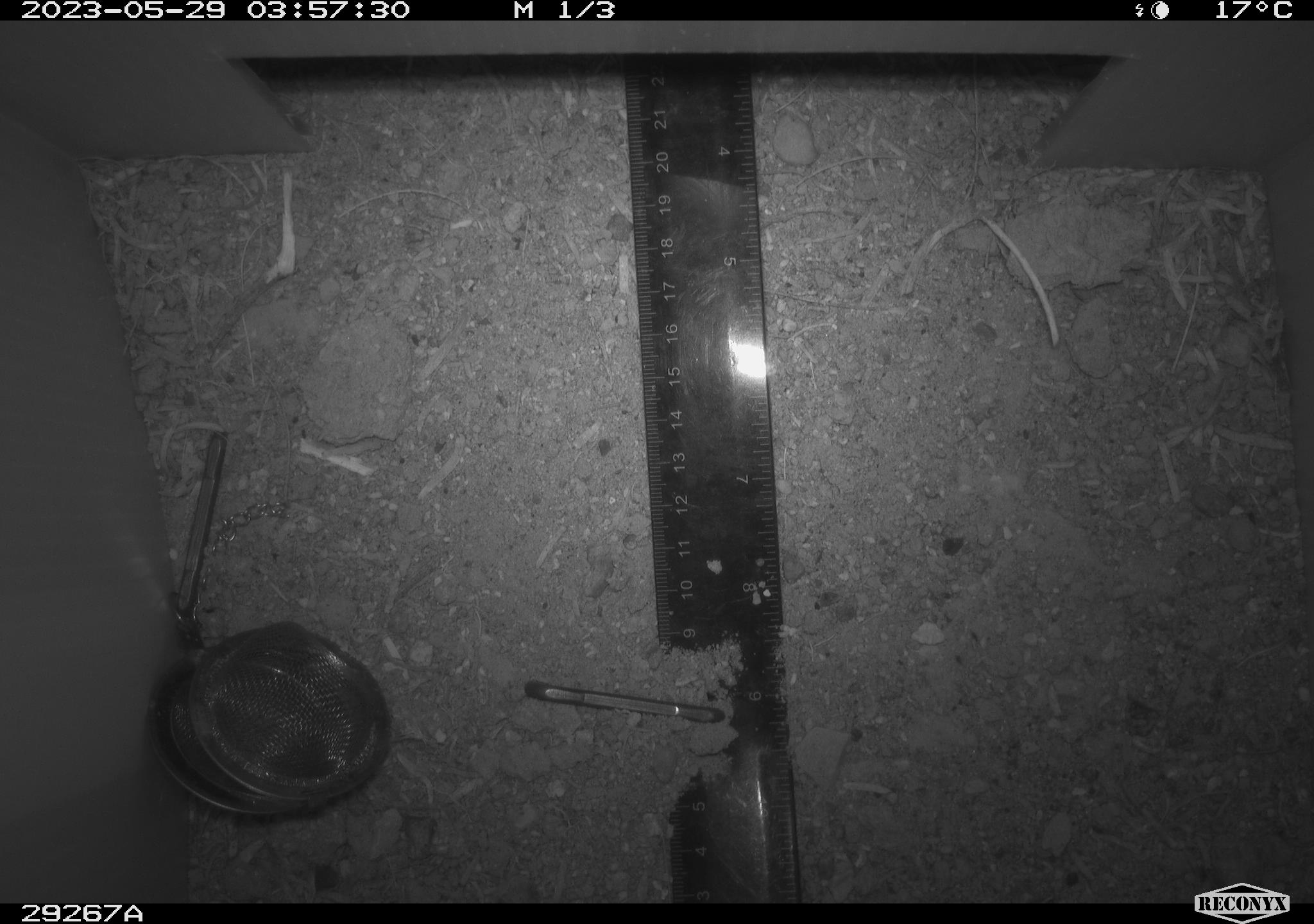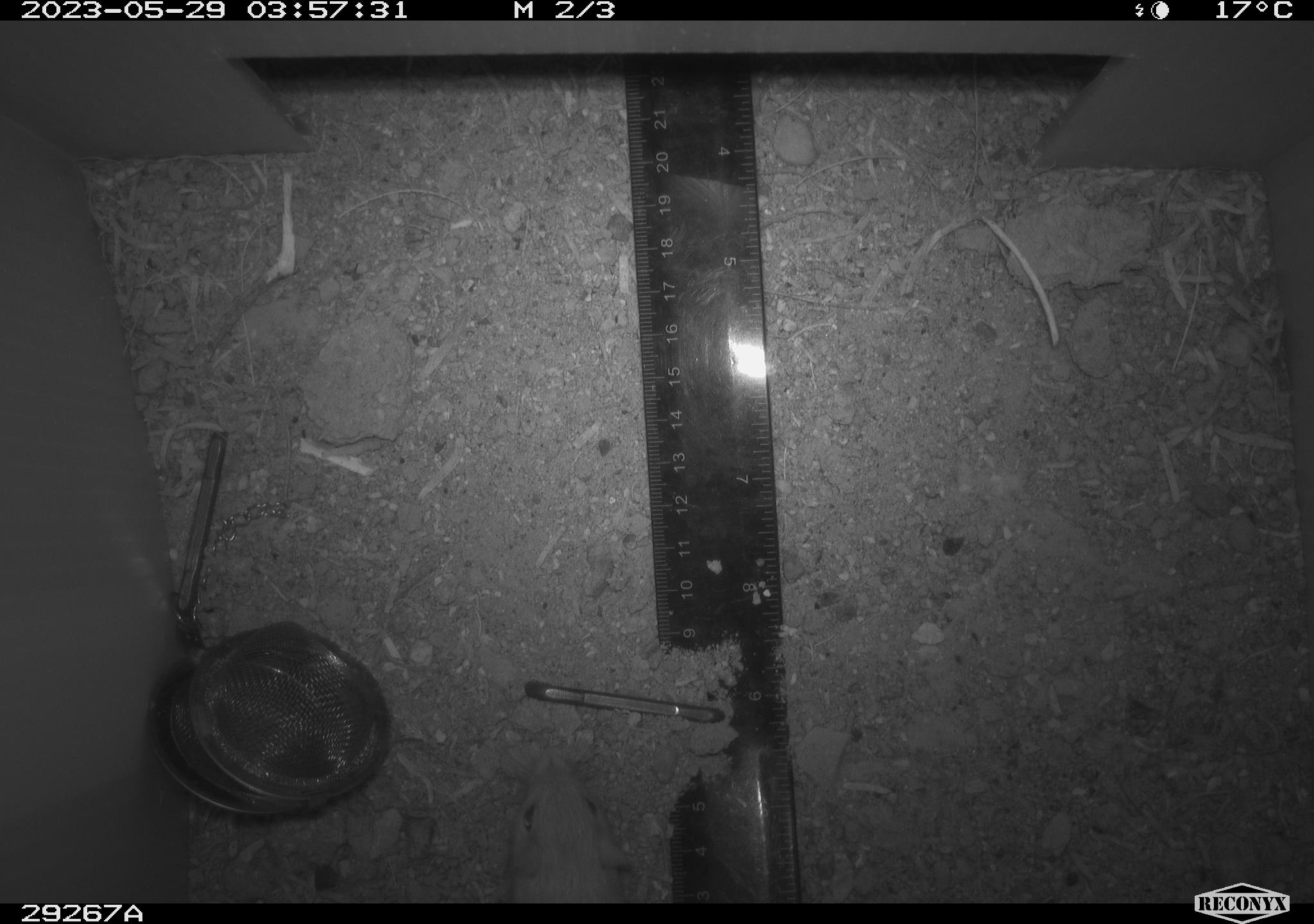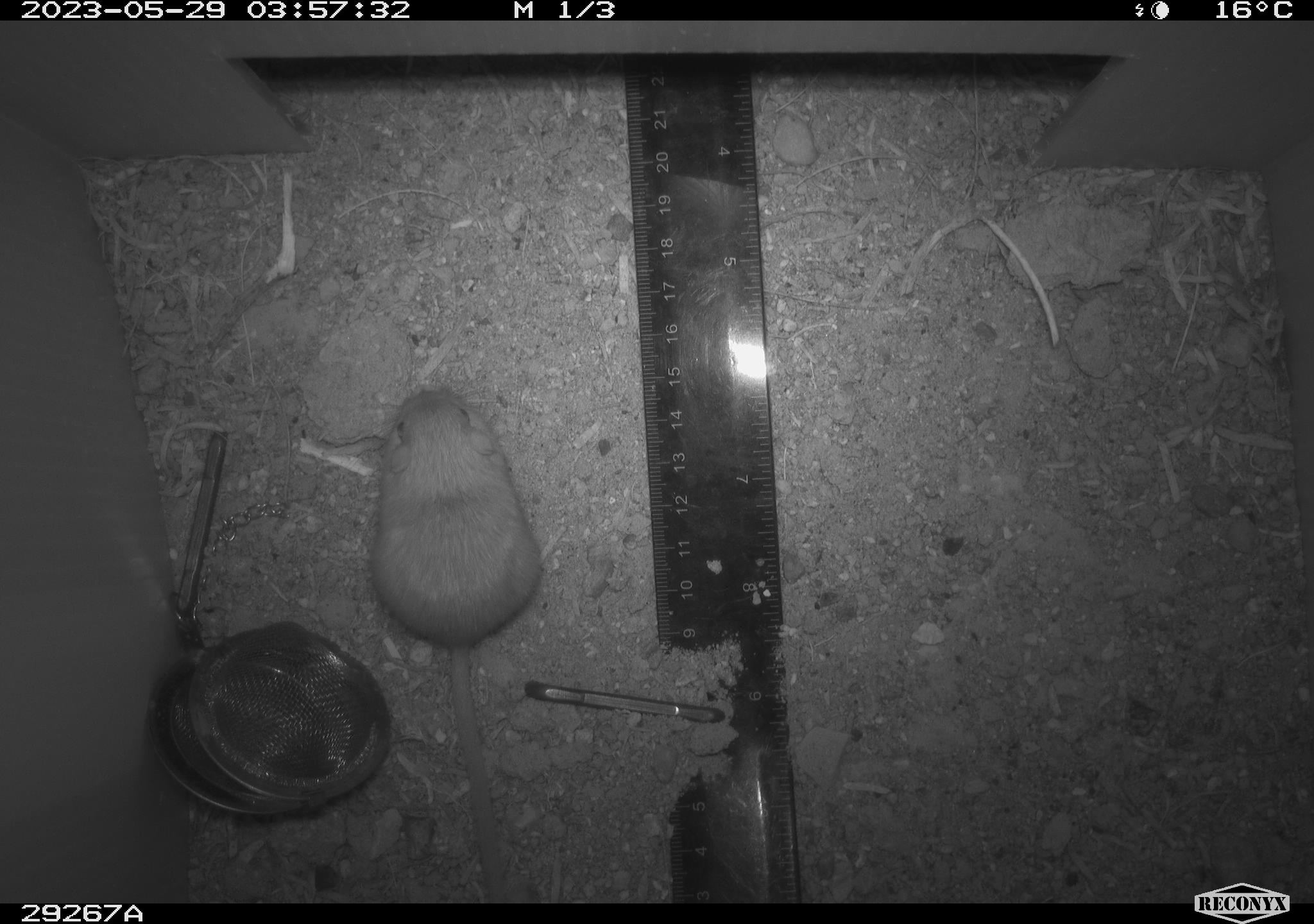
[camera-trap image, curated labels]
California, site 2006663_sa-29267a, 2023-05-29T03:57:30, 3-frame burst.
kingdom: Animalia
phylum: Chordata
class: Mammalia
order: Rodentia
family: Heteromyidae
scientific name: Heteromyidae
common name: kangaroo rats and pocket mice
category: heteromyidae family